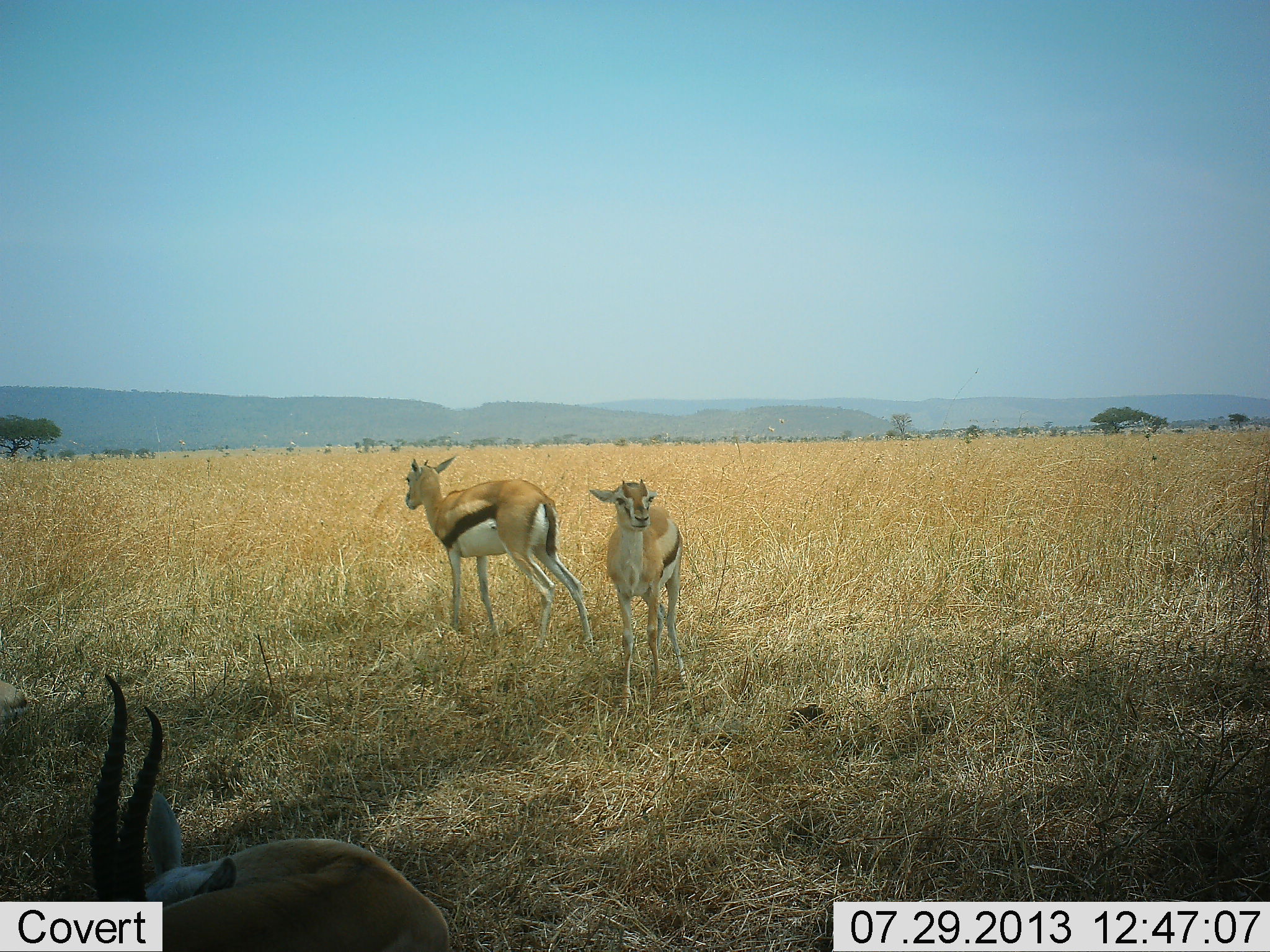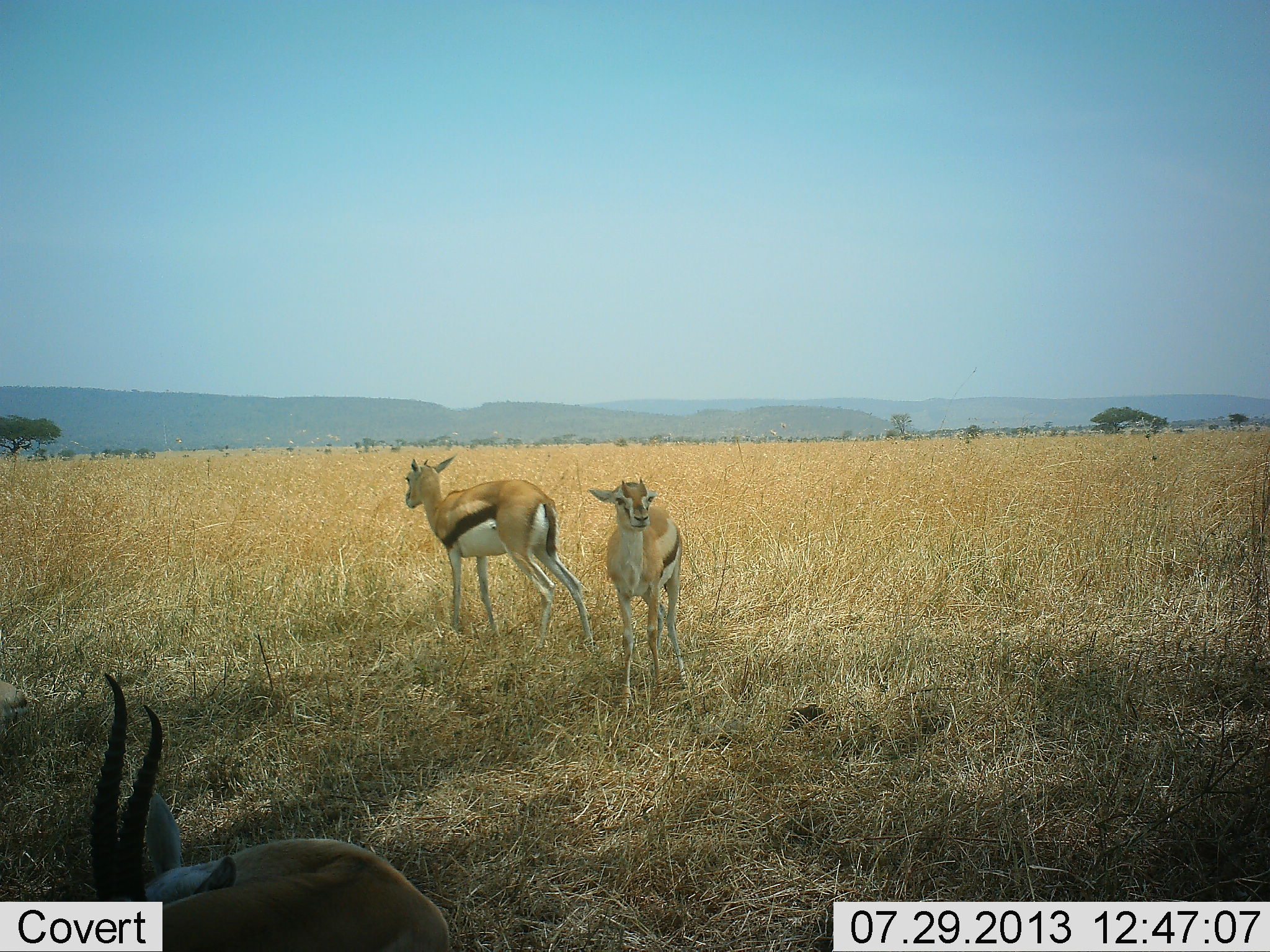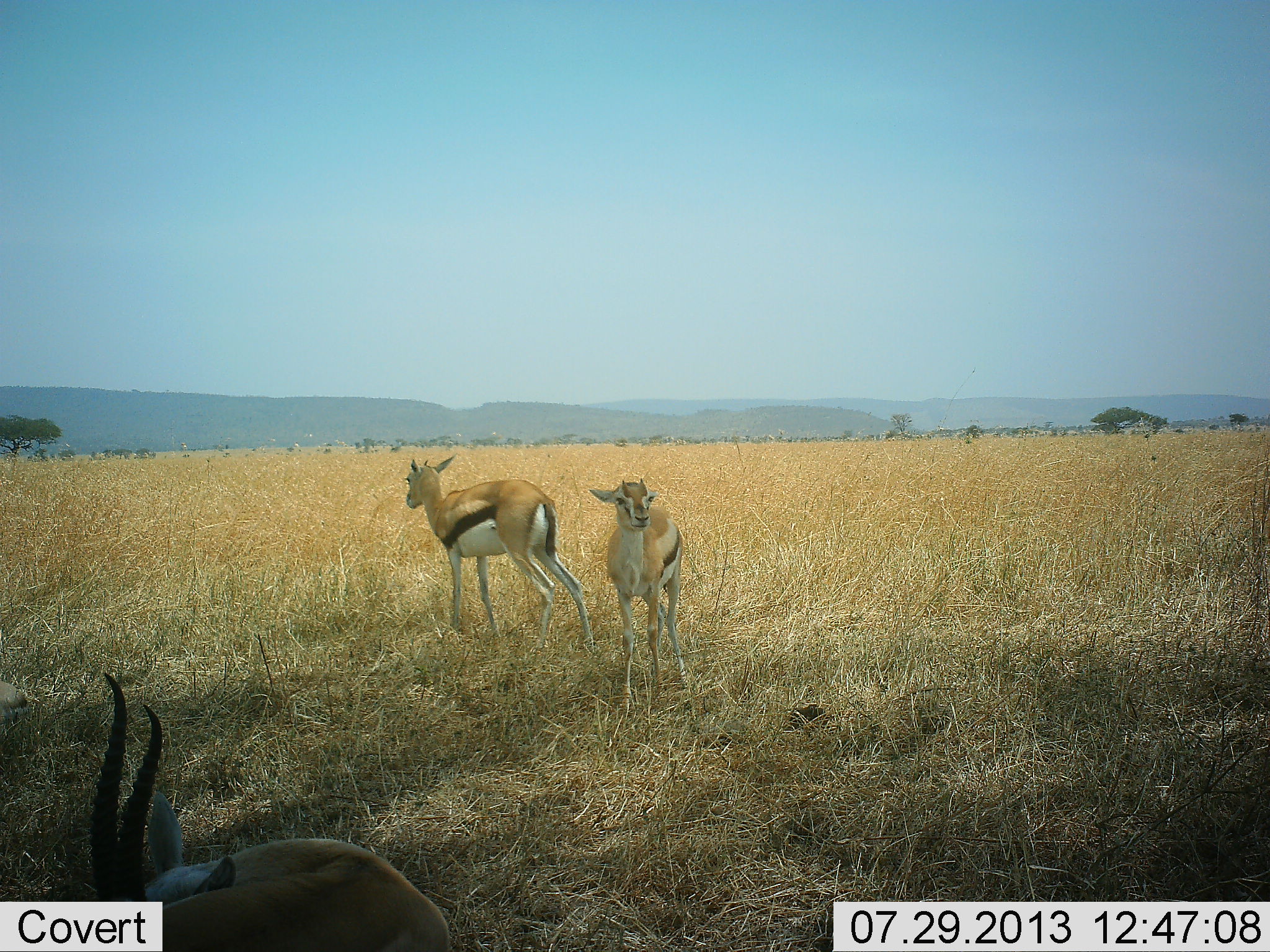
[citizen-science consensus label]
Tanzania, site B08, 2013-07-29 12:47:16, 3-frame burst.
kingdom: Animalia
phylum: Chordata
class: Mammalia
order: Artiodactyla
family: Bovidae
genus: Eudorcas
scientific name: Eudorcas thomsonii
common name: thomson's gazelle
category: gazellethomsons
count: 3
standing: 94%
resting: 17%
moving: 6%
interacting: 3%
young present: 14%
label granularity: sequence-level